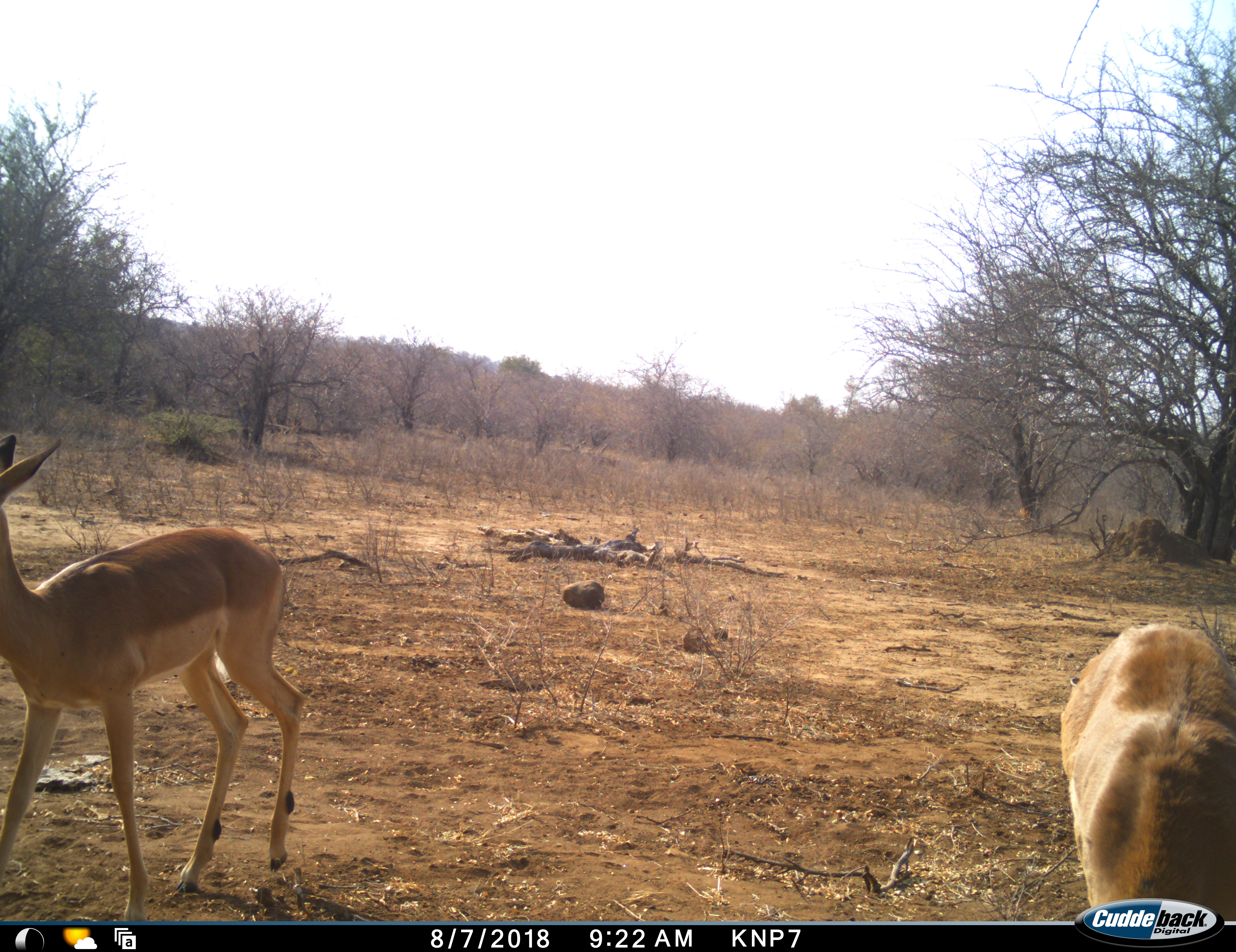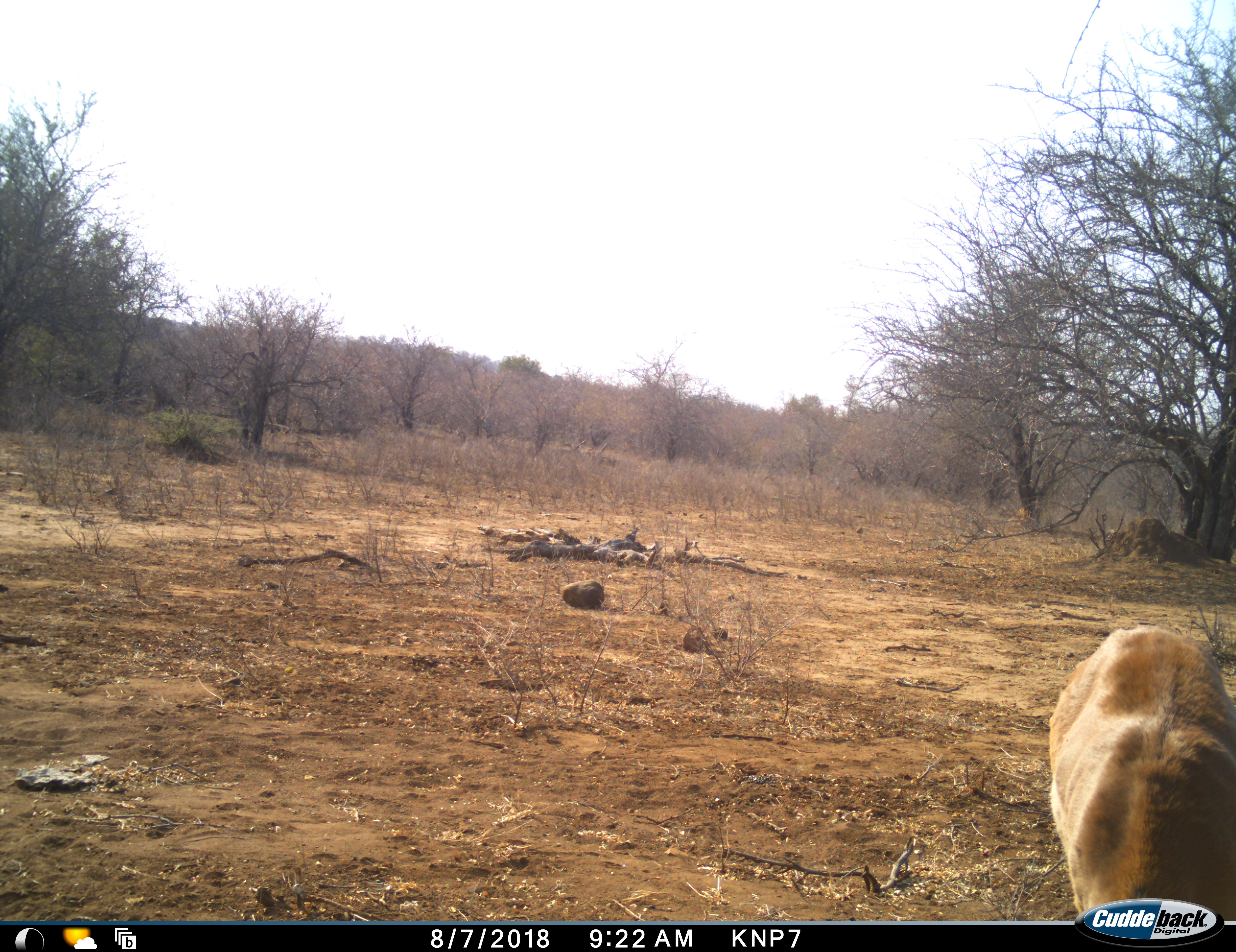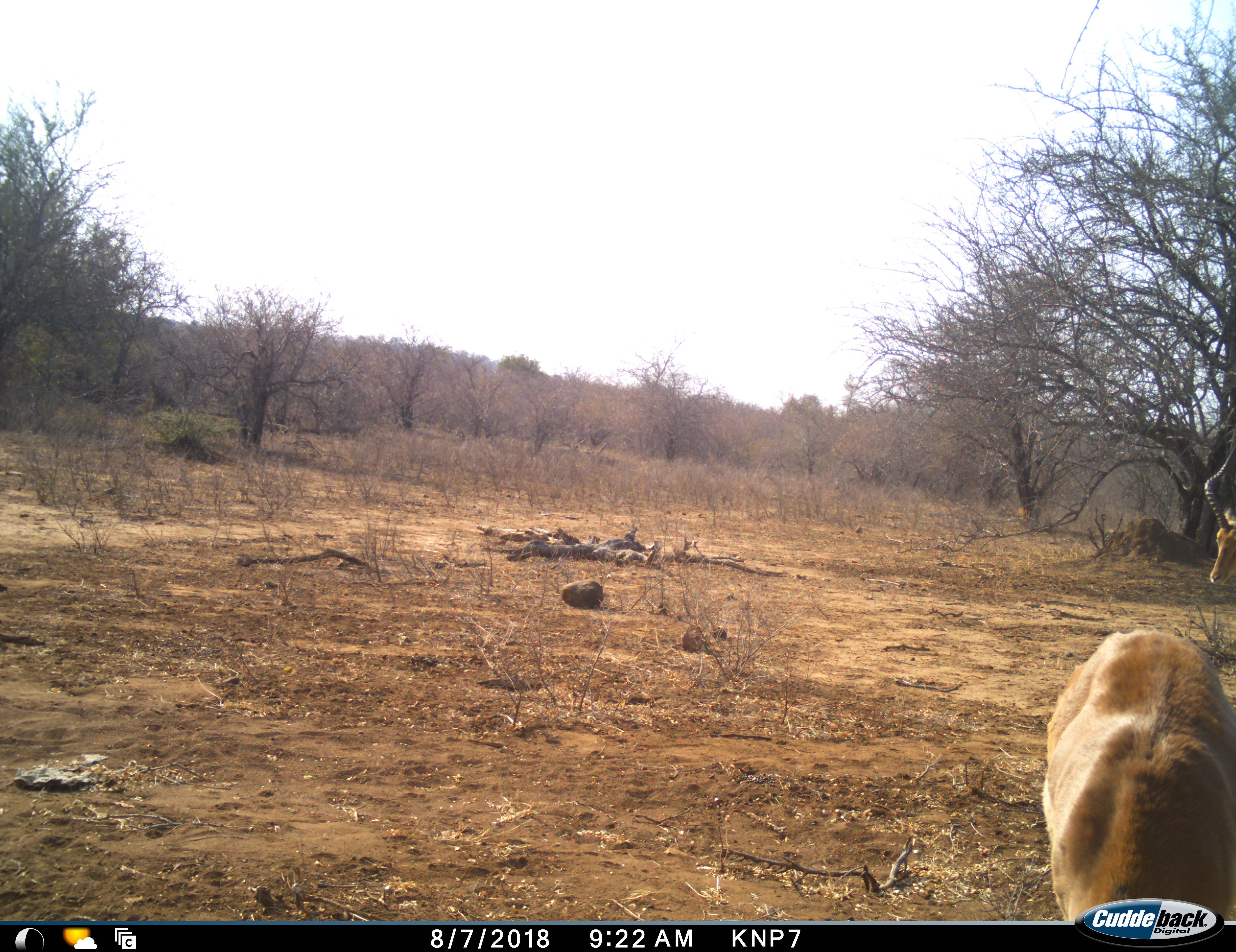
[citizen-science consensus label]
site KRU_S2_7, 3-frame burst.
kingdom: Animalia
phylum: Chordata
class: Mammalia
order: Artiodactyla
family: Bovidae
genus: Aepyceros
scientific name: Aepyceros melampus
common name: impala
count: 2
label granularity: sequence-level